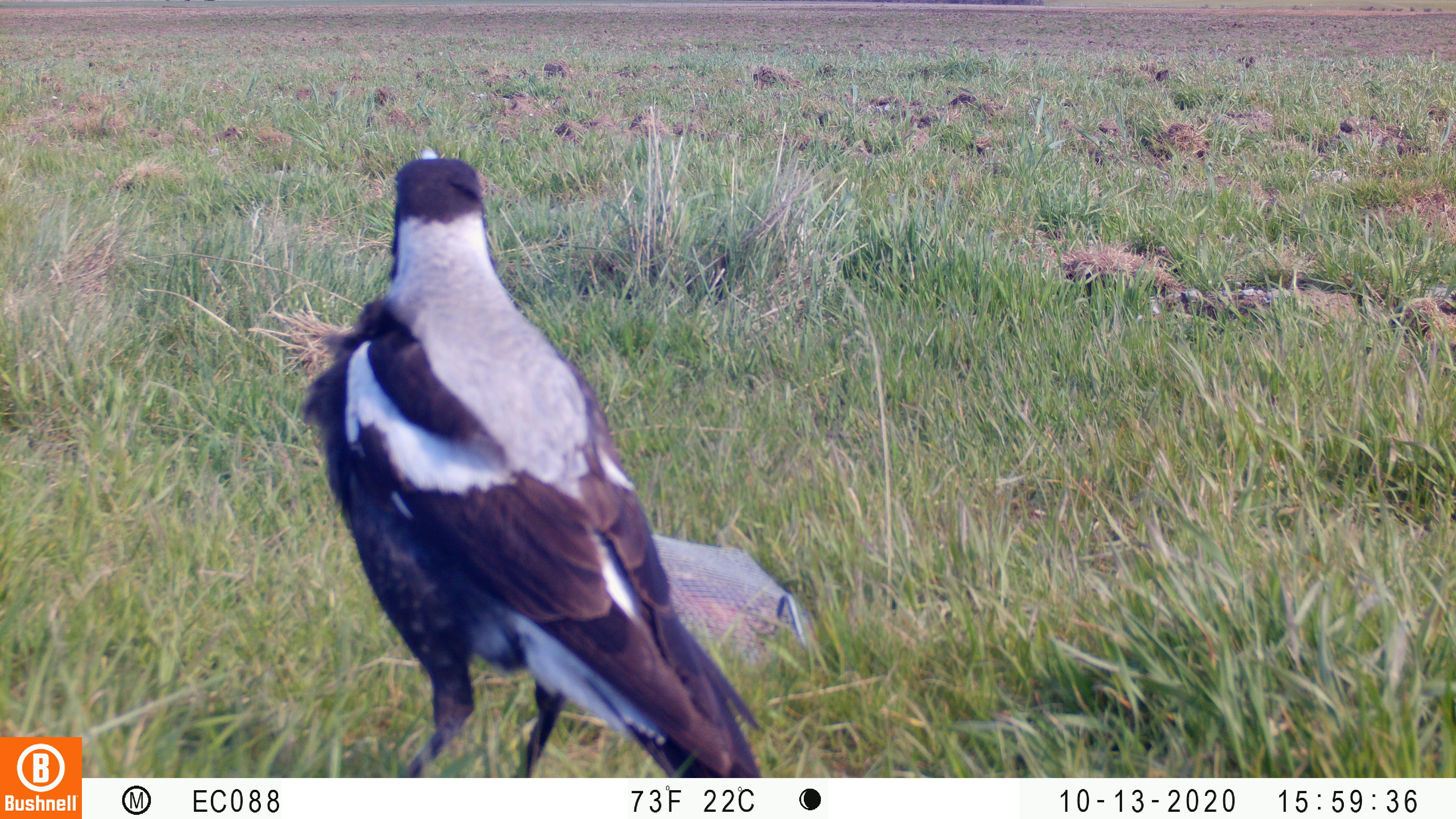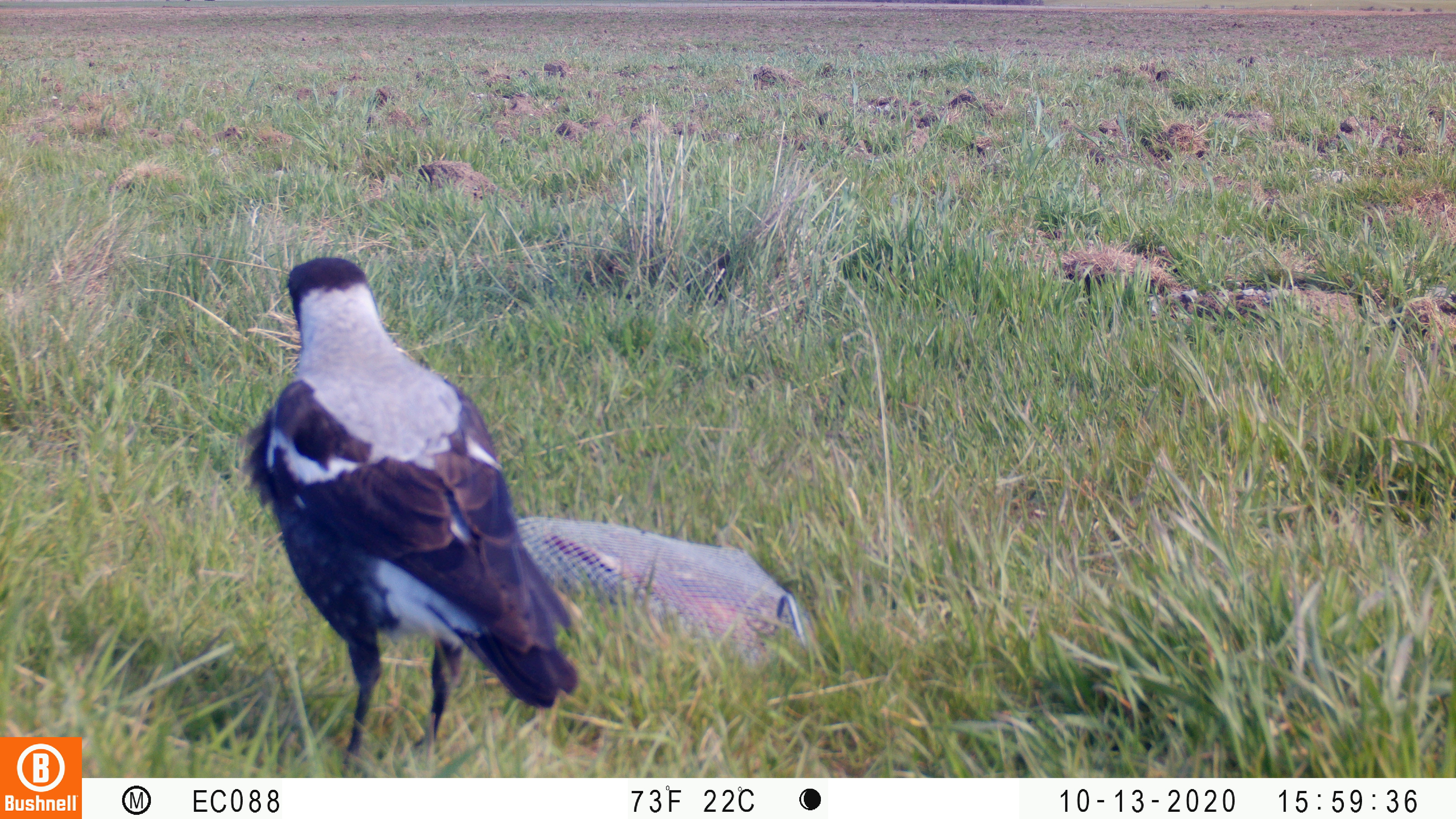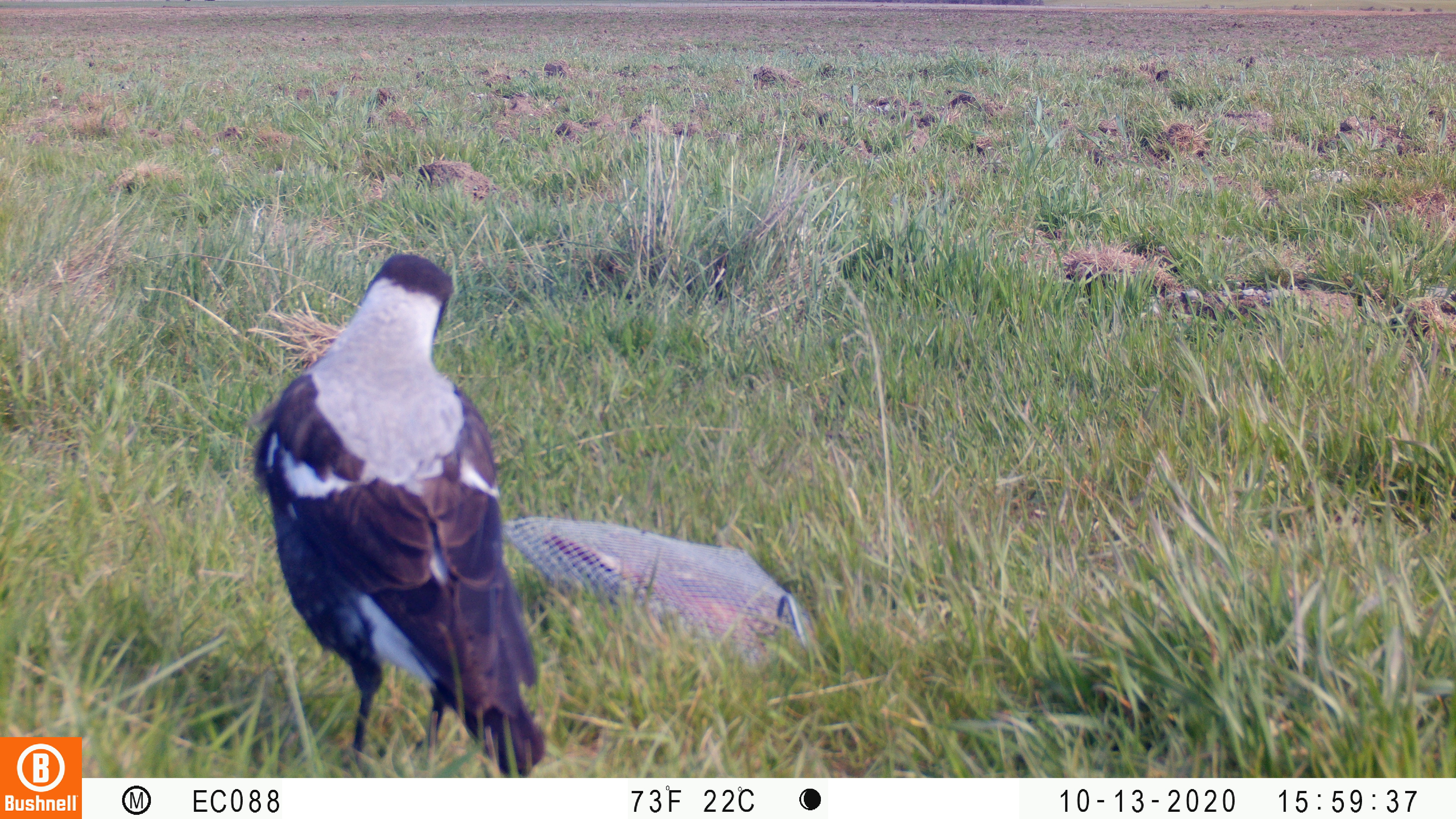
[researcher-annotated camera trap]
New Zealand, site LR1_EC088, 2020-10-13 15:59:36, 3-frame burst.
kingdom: Animalia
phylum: Chordata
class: Aves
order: Passeriformes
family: Artamidae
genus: Gymnorhina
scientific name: Gymnorhina tibicen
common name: australian magpie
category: magpie